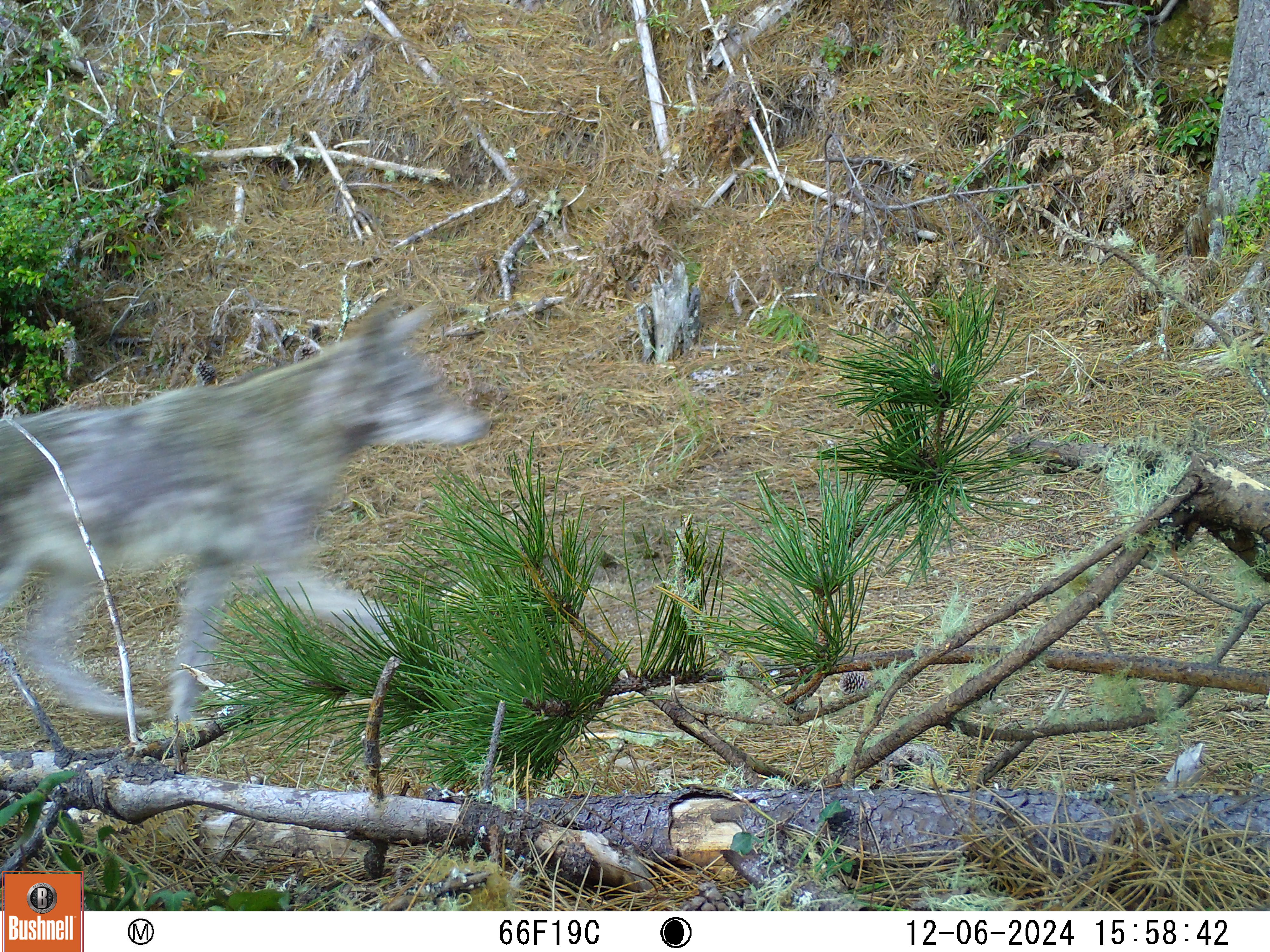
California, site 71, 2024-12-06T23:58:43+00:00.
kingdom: Animalia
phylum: Chordata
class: Mammalia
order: Carnivora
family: Canidae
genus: Canis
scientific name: Canis latrans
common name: coyote